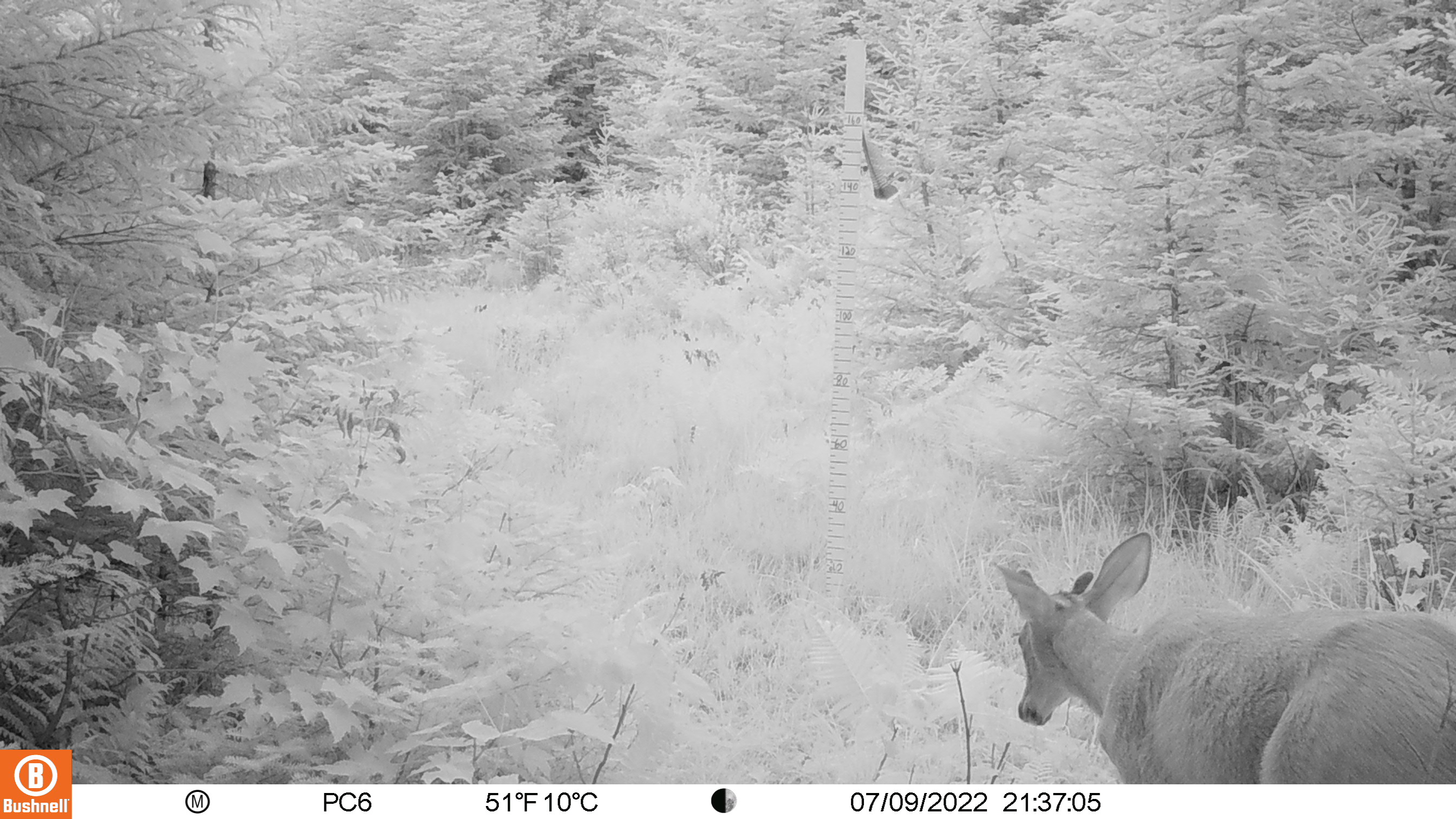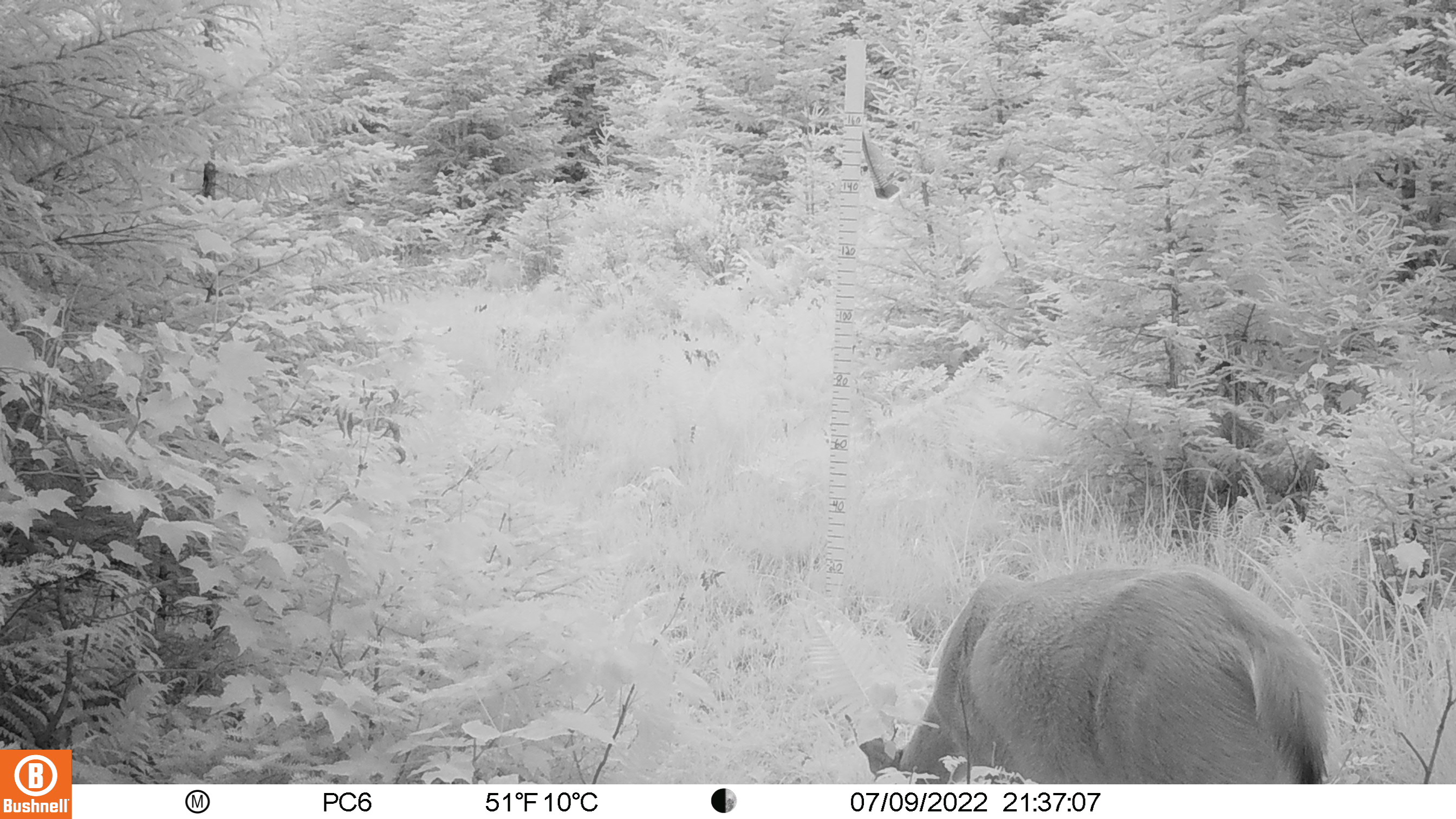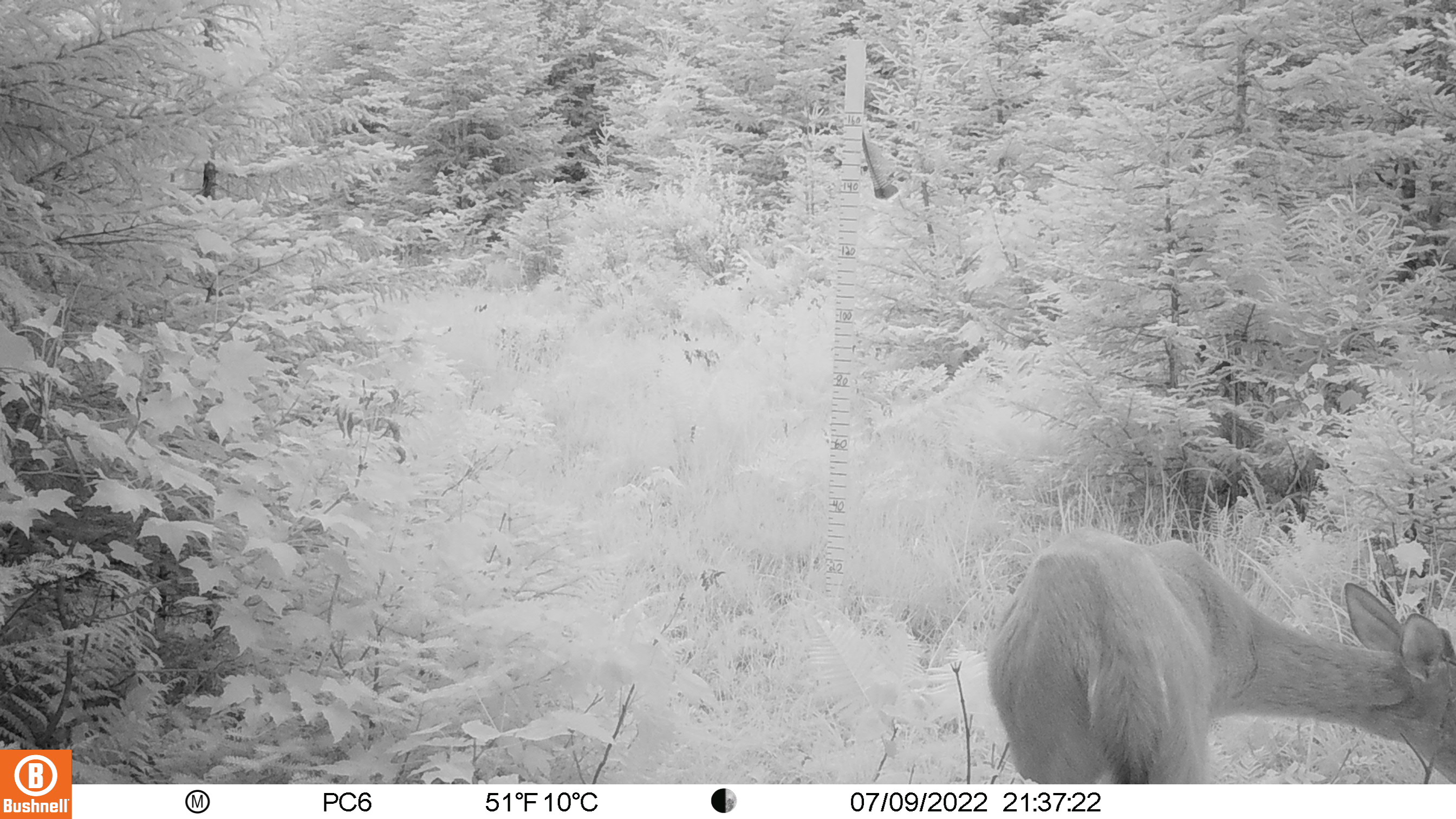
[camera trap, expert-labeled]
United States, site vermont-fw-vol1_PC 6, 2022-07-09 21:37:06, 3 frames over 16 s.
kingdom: Animalia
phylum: Chordata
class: Mammalia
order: Artiodactyla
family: Cervidae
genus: Odocoileus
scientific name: Odocoileus virginianus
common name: white-tailed deer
White-tailed deer (Odocoileus virginianus).